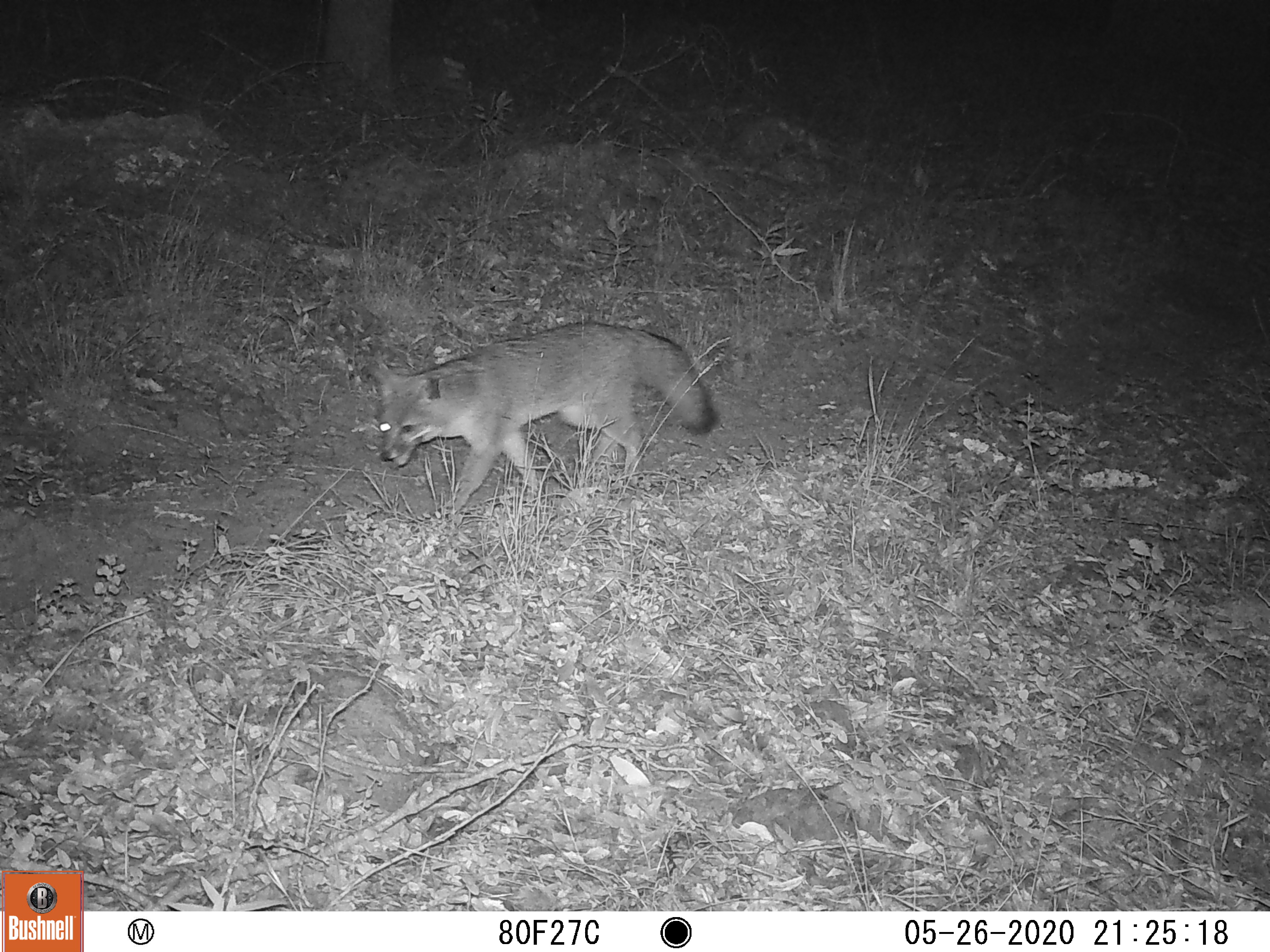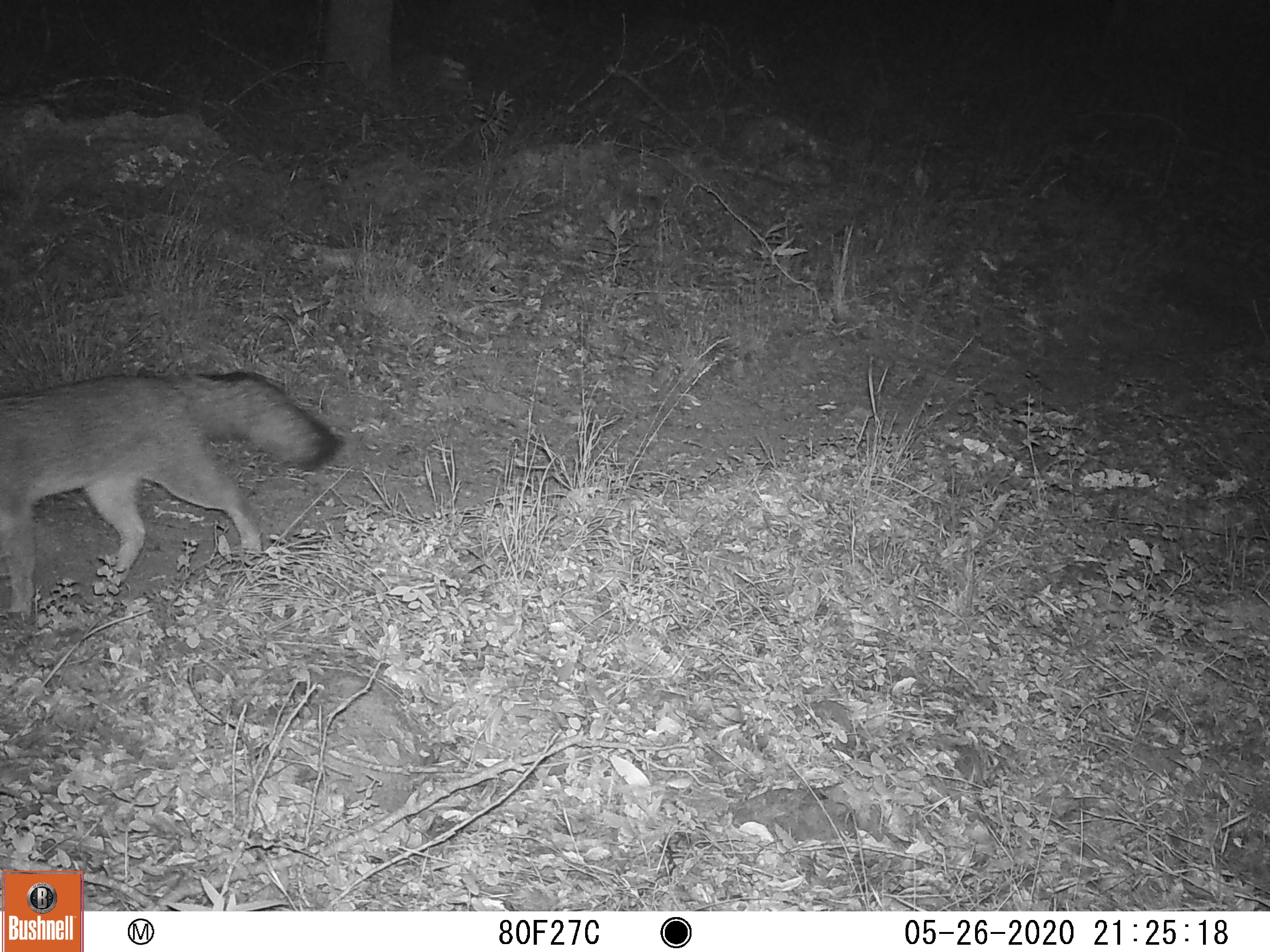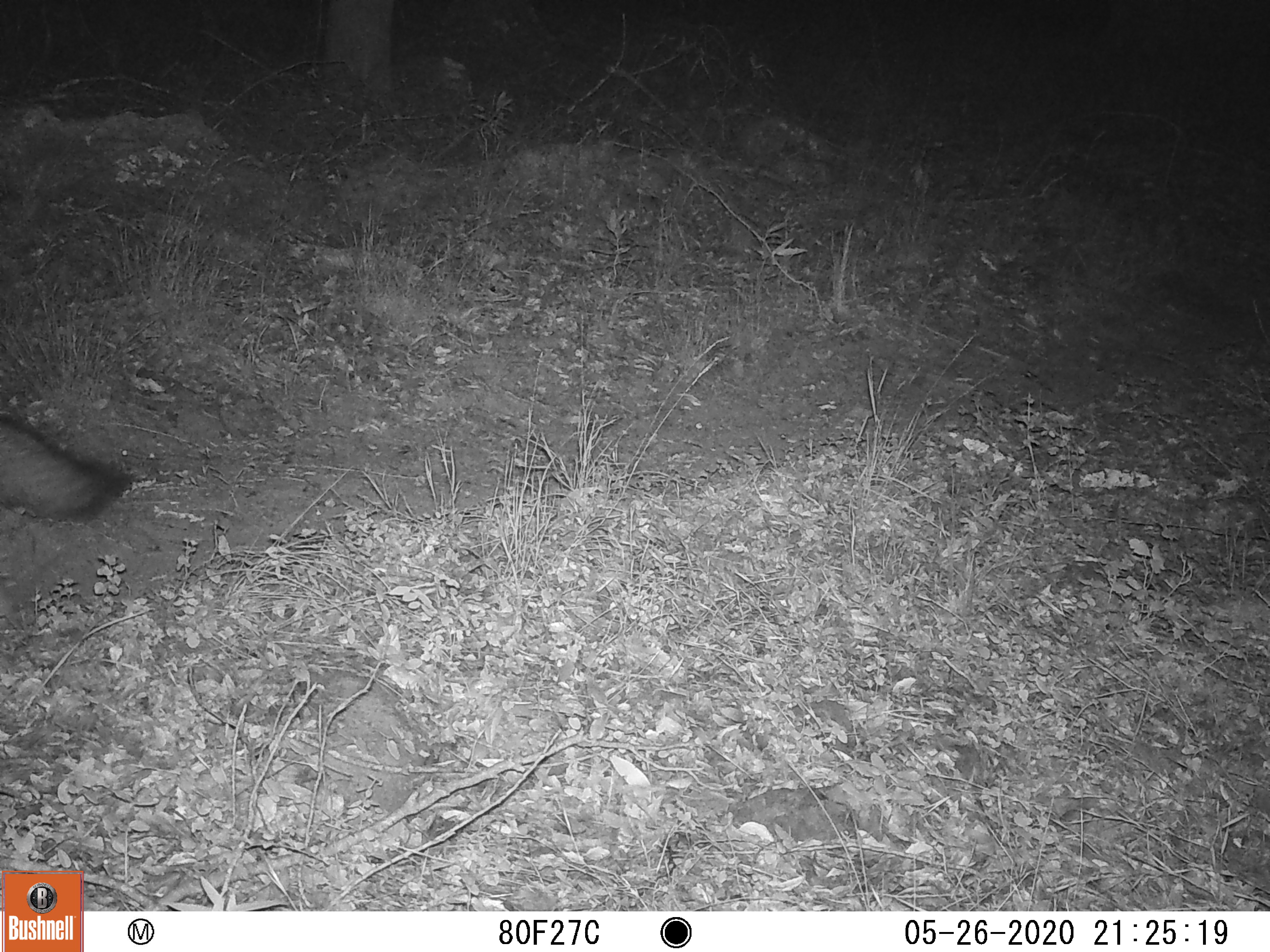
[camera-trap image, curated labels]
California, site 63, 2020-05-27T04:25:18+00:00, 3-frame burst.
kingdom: Animalia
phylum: Chordata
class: Mammalia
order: Carnivora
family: Canidae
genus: Urocyon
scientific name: Urocyon cinereoargenteus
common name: gray fox